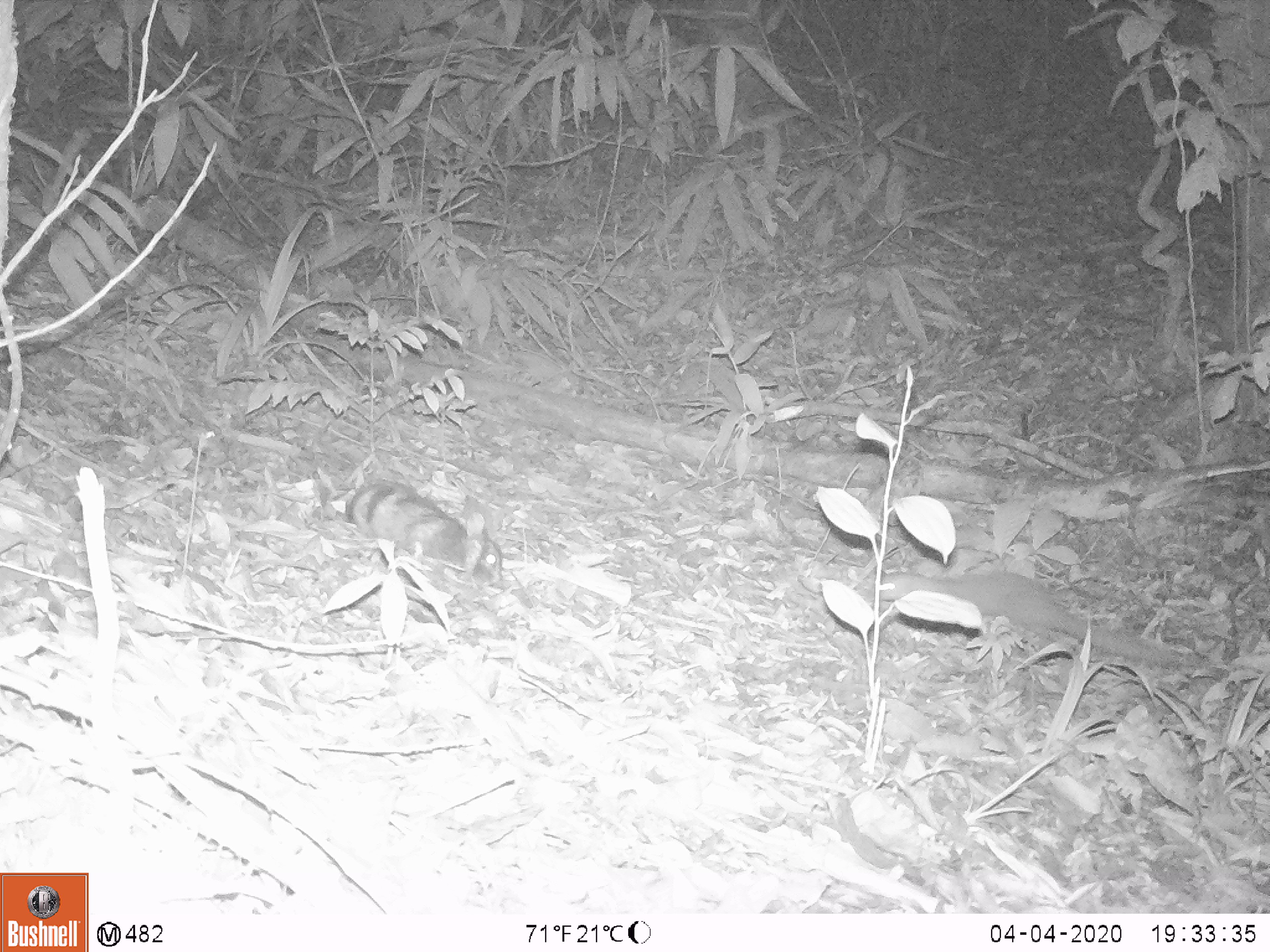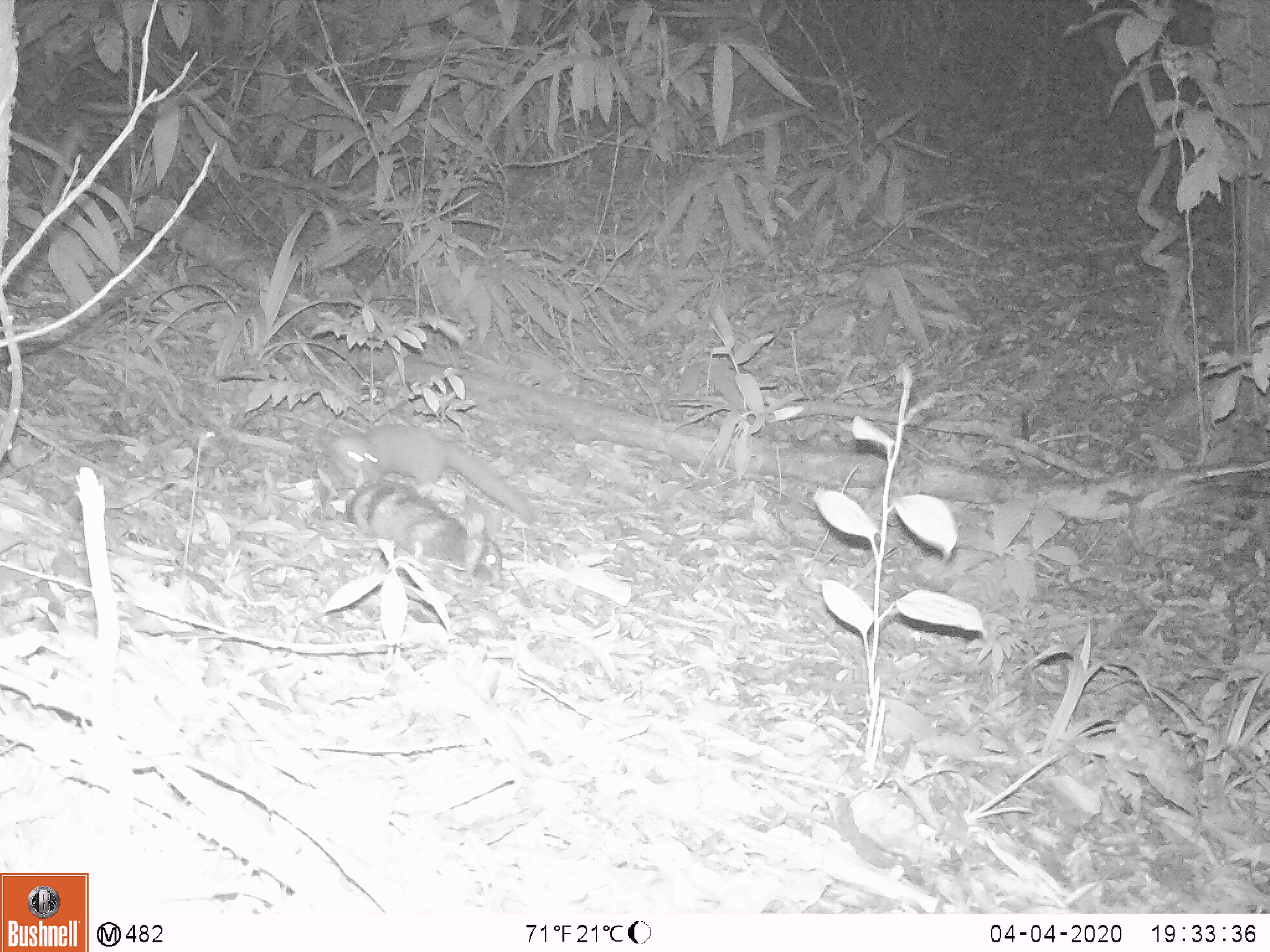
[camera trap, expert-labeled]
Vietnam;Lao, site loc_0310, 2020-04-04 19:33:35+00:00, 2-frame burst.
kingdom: Animalia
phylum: Chordata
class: Mammalia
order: Carnivora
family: Mustelidae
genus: Mustela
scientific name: Mustela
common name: weasel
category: unidentified weasel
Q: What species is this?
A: Unidentified weasel (weasel) (Mustela).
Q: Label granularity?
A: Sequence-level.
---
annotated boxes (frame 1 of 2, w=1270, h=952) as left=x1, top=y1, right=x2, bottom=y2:
unidentified weasel: left=866, top=567, right=1204, bottom=666; left=318, top=479, right=503, bottom=608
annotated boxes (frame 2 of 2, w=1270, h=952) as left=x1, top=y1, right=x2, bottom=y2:
unidentified weasel: left=324, top=422, right=539, bottom=523; left=346, top=479, right=503, bottom=590